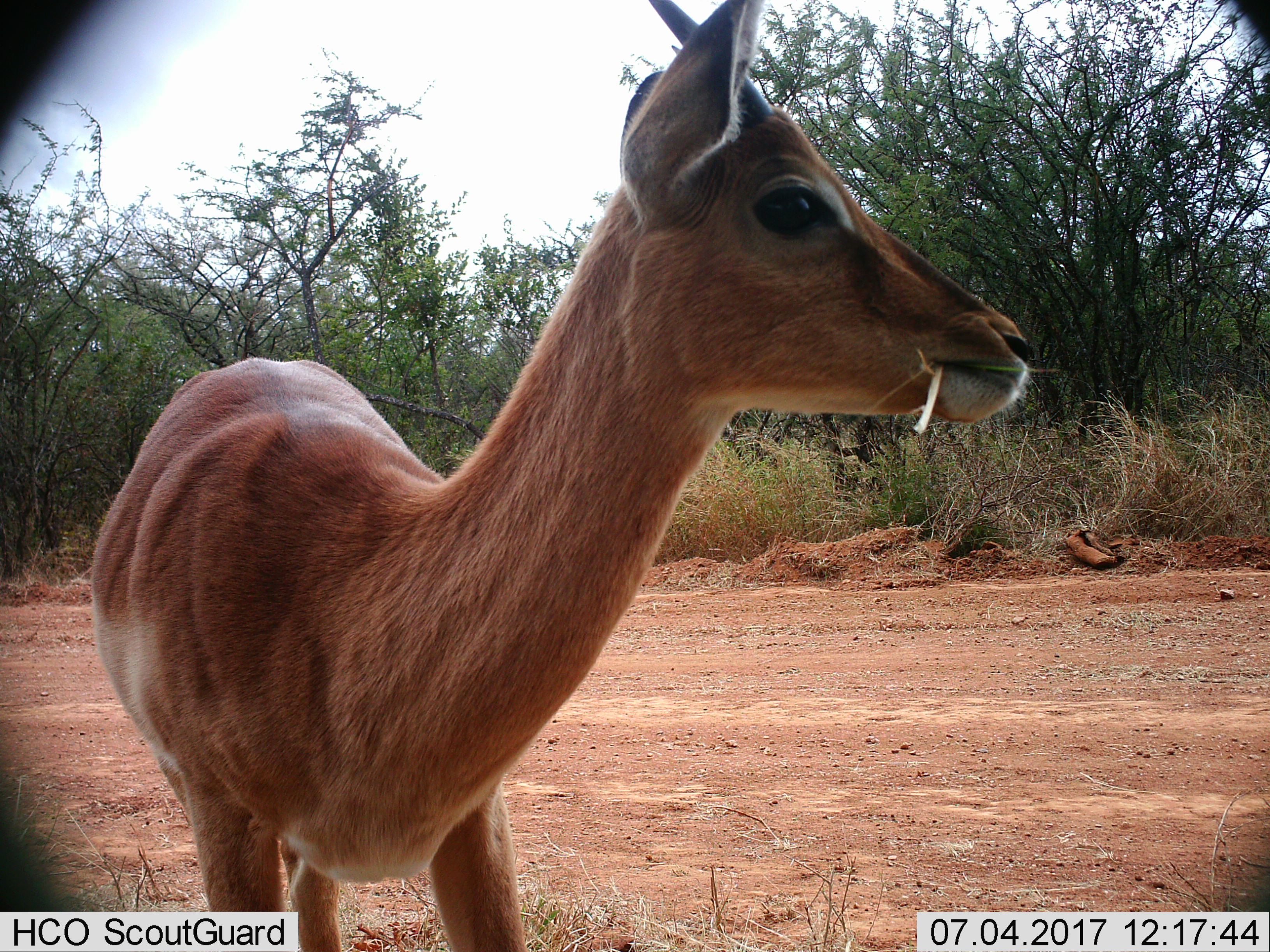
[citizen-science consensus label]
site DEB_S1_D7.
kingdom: Animalia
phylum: Chordata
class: Mammalia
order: Artiodactyla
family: Bovidae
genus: Aepyceros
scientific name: Aepyceros melampus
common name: impala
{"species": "impala (Aepyceros melampus)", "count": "1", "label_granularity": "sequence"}